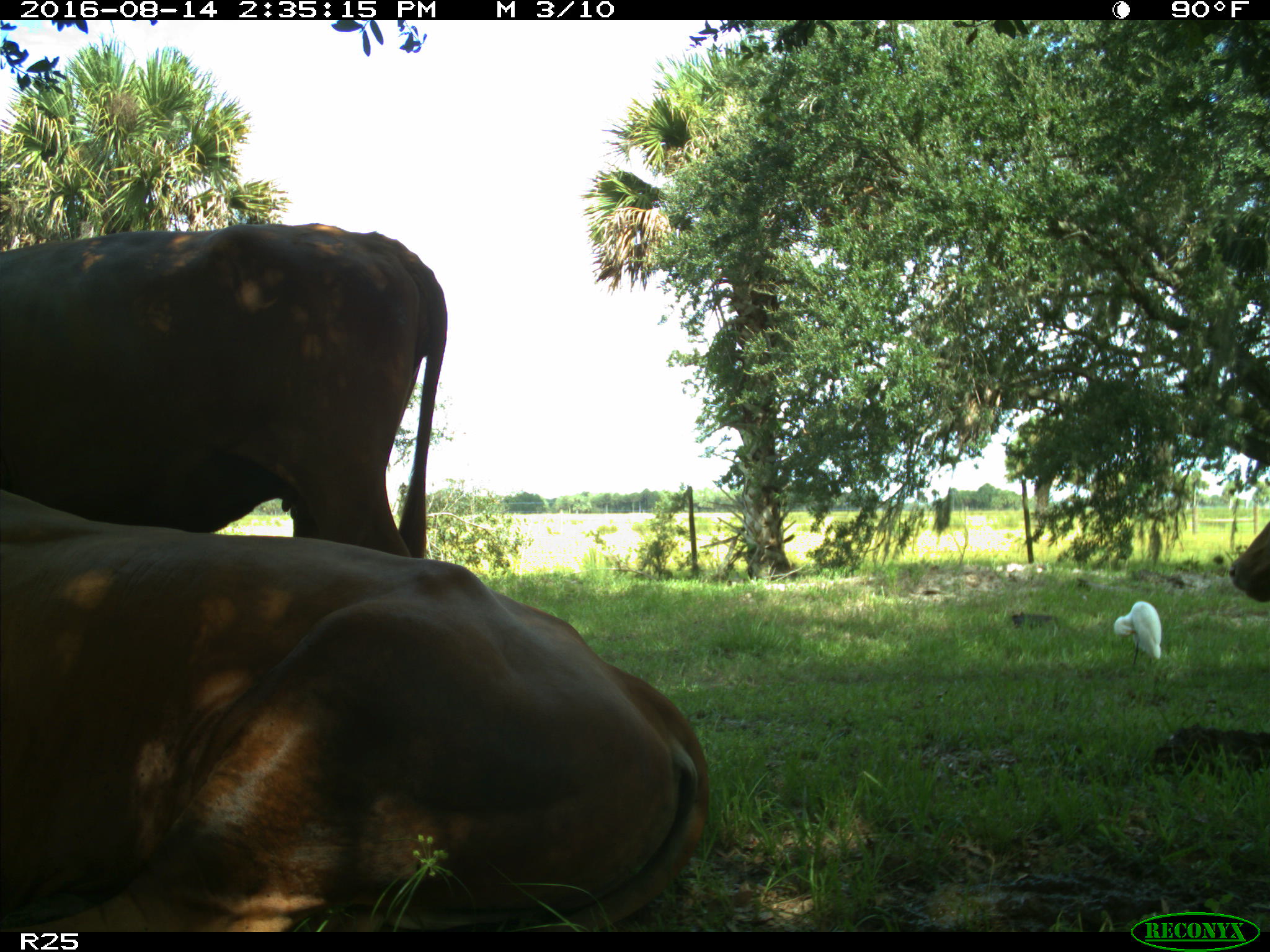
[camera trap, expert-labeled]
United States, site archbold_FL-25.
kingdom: Animalia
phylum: Chordata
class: Mammalia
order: Artiodactyla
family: Bovidae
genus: Bos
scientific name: Bos taurus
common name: domestic cow